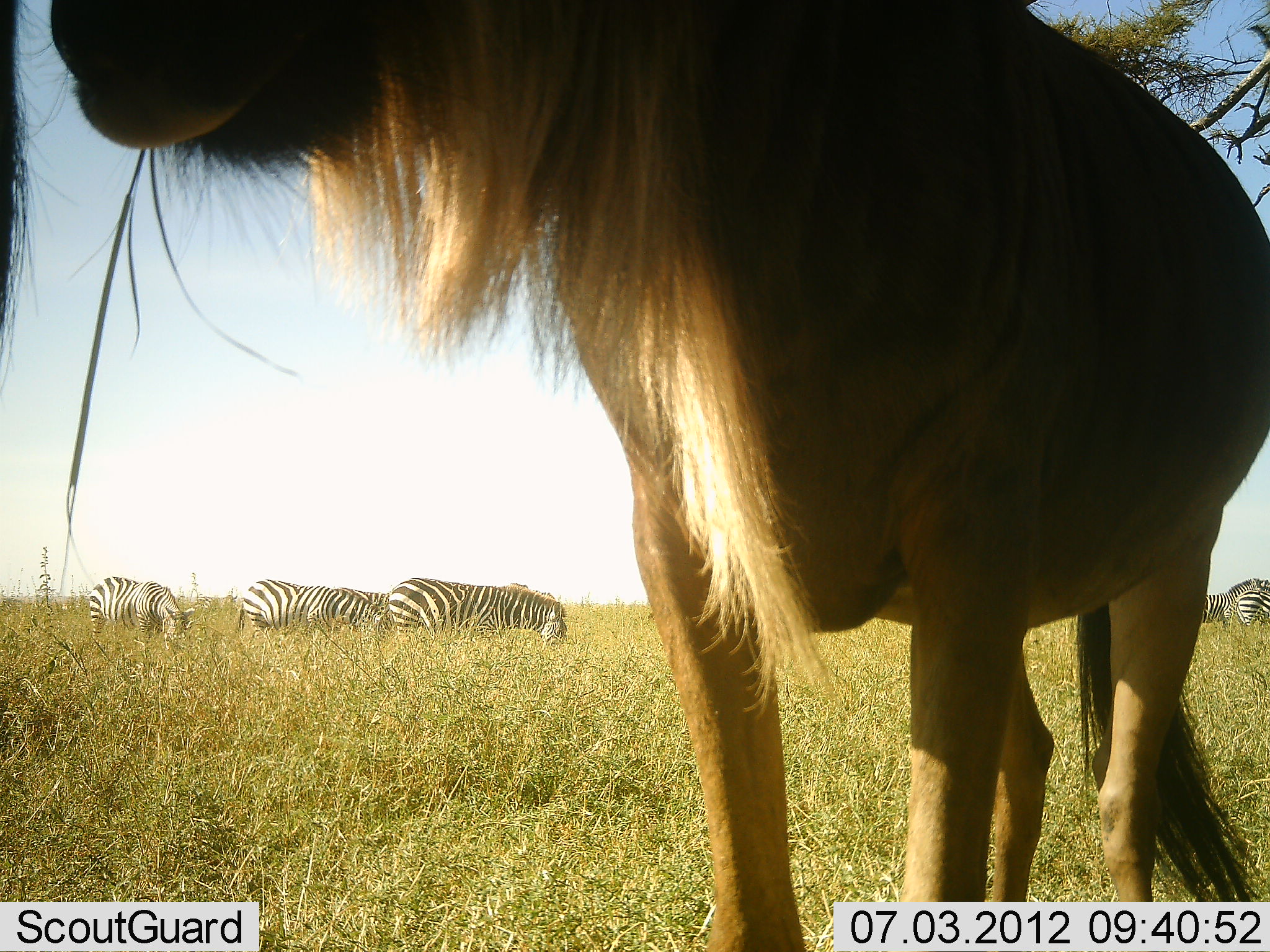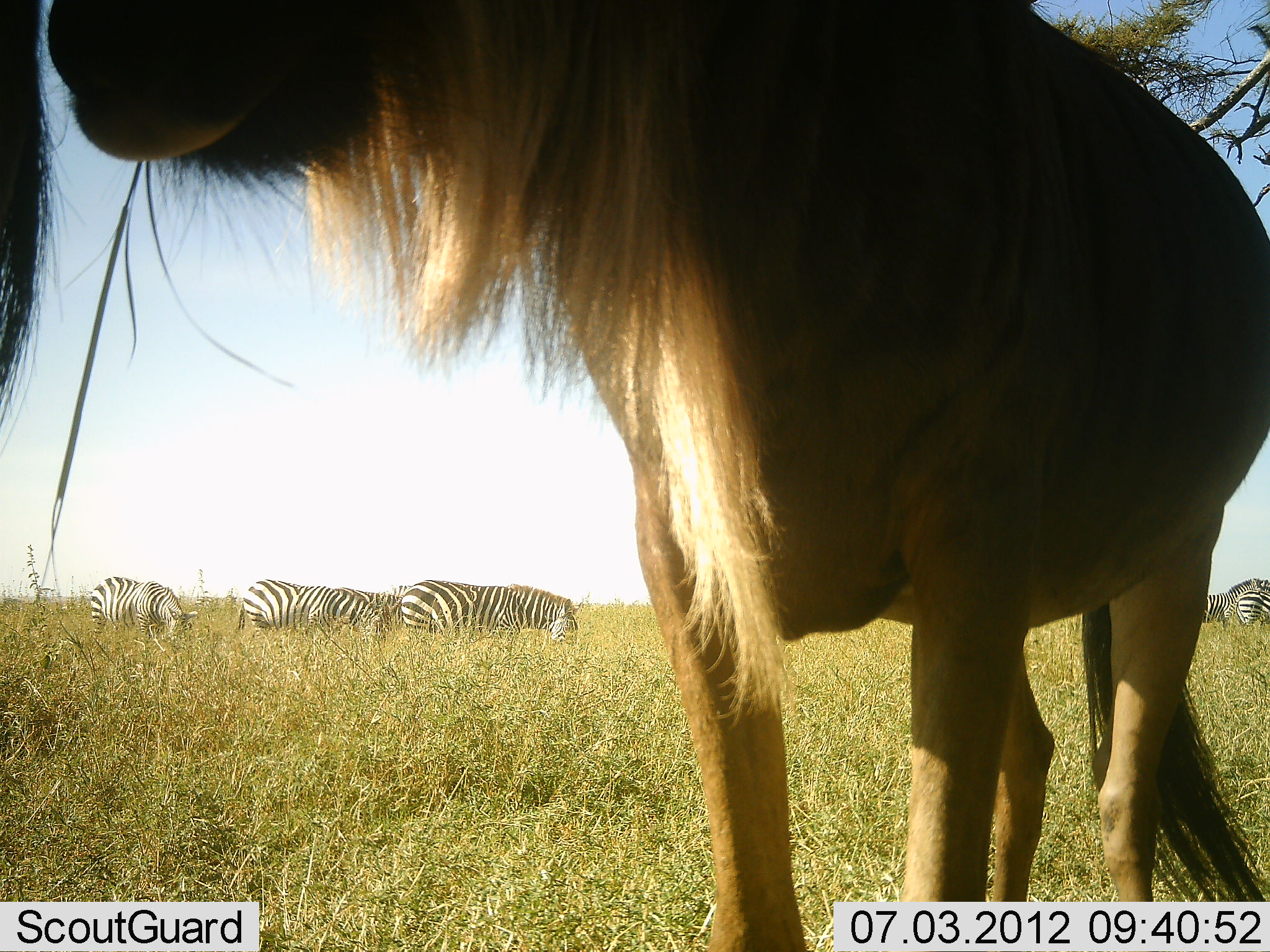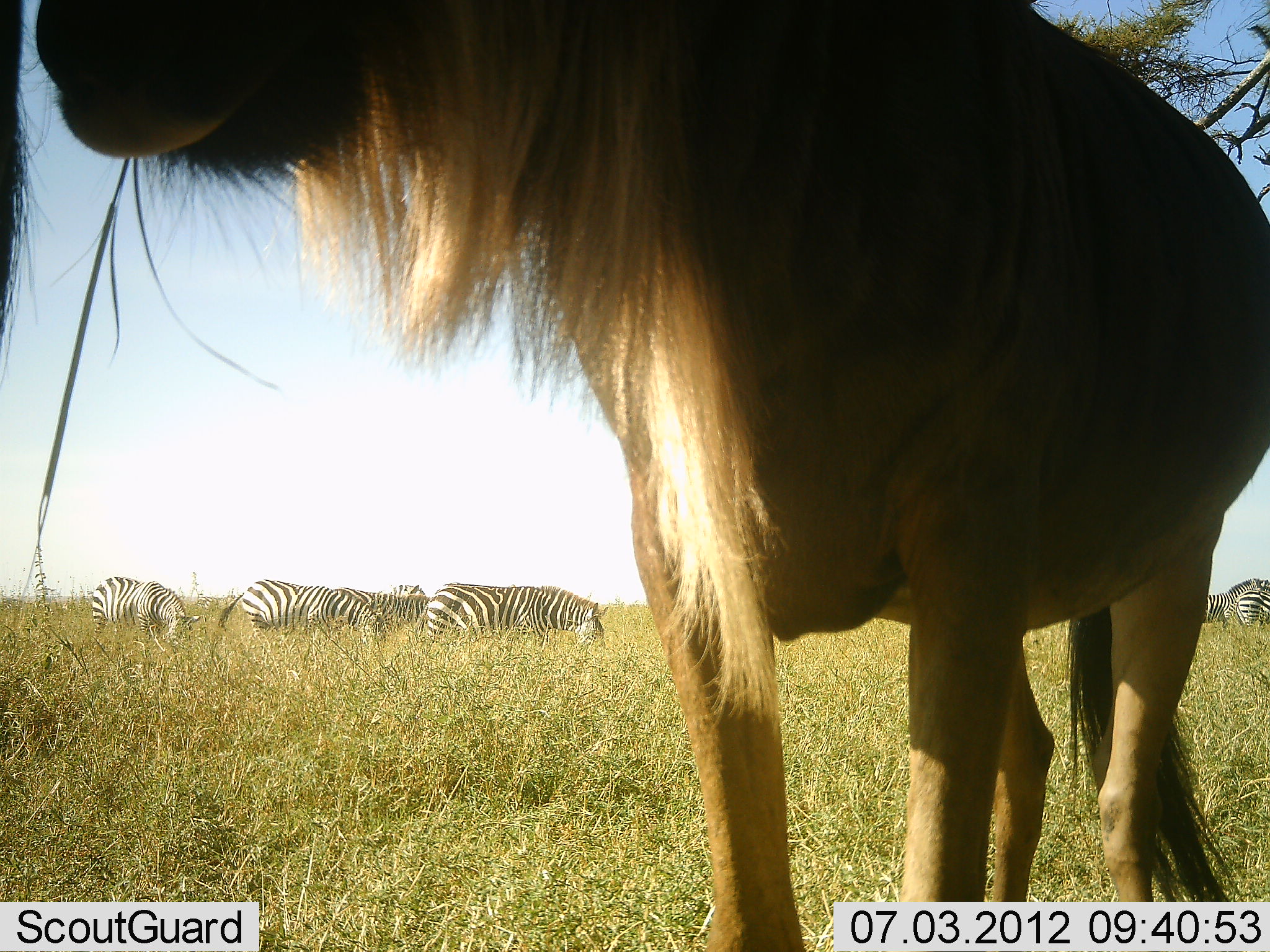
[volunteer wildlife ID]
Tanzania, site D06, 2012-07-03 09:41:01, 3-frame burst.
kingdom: Animalia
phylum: Chordata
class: Mammalia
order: Artiodactyla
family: Bovidae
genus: Connochaetes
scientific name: Connochaetes taurinus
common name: blue wildebeest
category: wildebeest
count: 2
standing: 80%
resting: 0%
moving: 0%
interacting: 20%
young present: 0%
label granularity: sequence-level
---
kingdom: Animalia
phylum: Chordata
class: Mammalia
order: Perissodactyla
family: Equidae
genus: Equus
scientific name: Equus quagga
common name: plains zebra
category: zebra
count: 5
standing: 46%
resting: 0%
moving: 15%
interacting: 0%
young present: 8%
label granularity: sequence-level